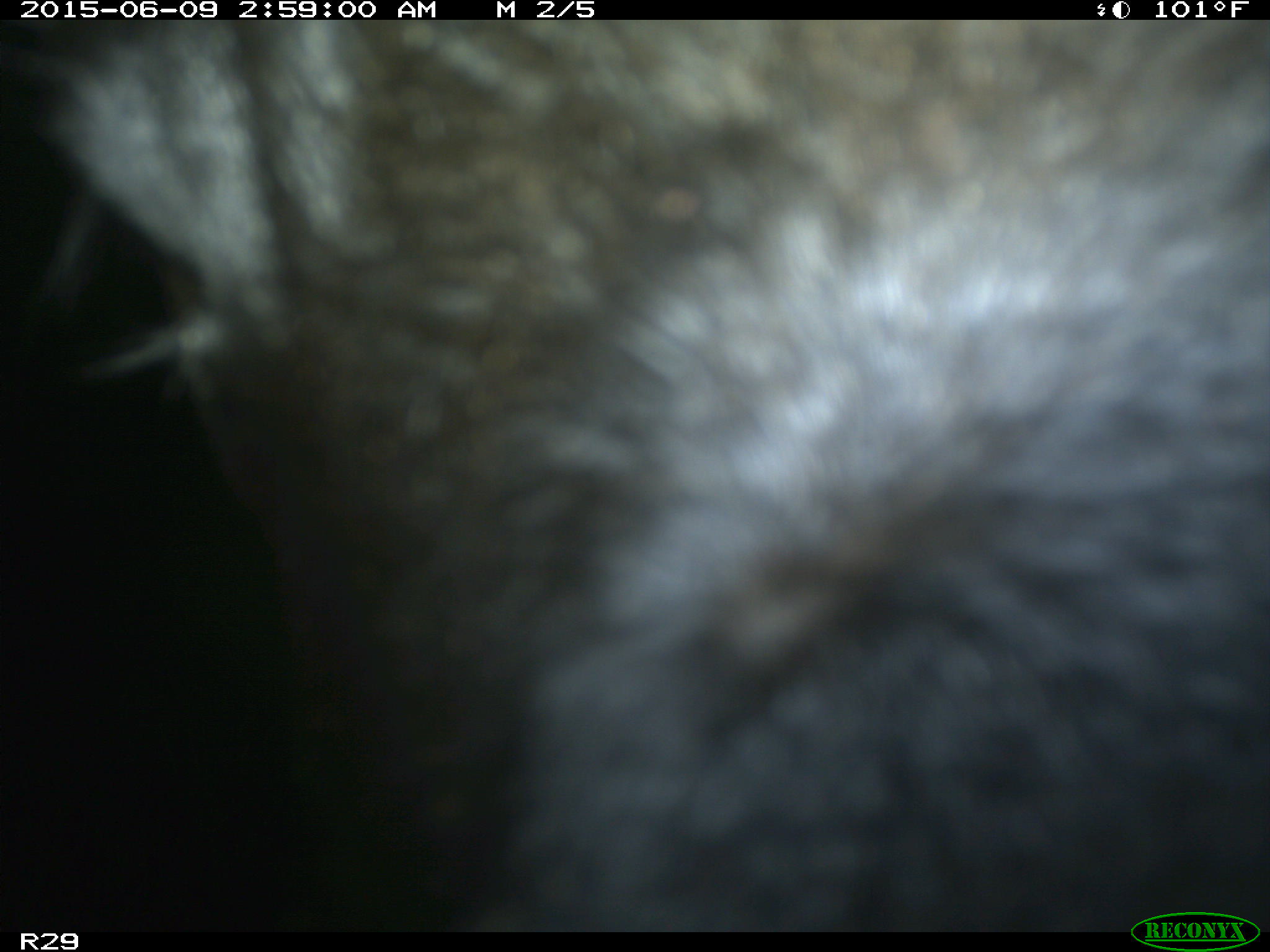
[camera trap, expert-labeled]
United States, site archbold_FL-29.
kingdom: Animalia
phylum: Chordata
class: Mammalia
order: Artiodactyla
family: Bovidae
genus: Bos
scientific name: Bos taurus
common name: domestic cow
Bos taurus (domestic cow).